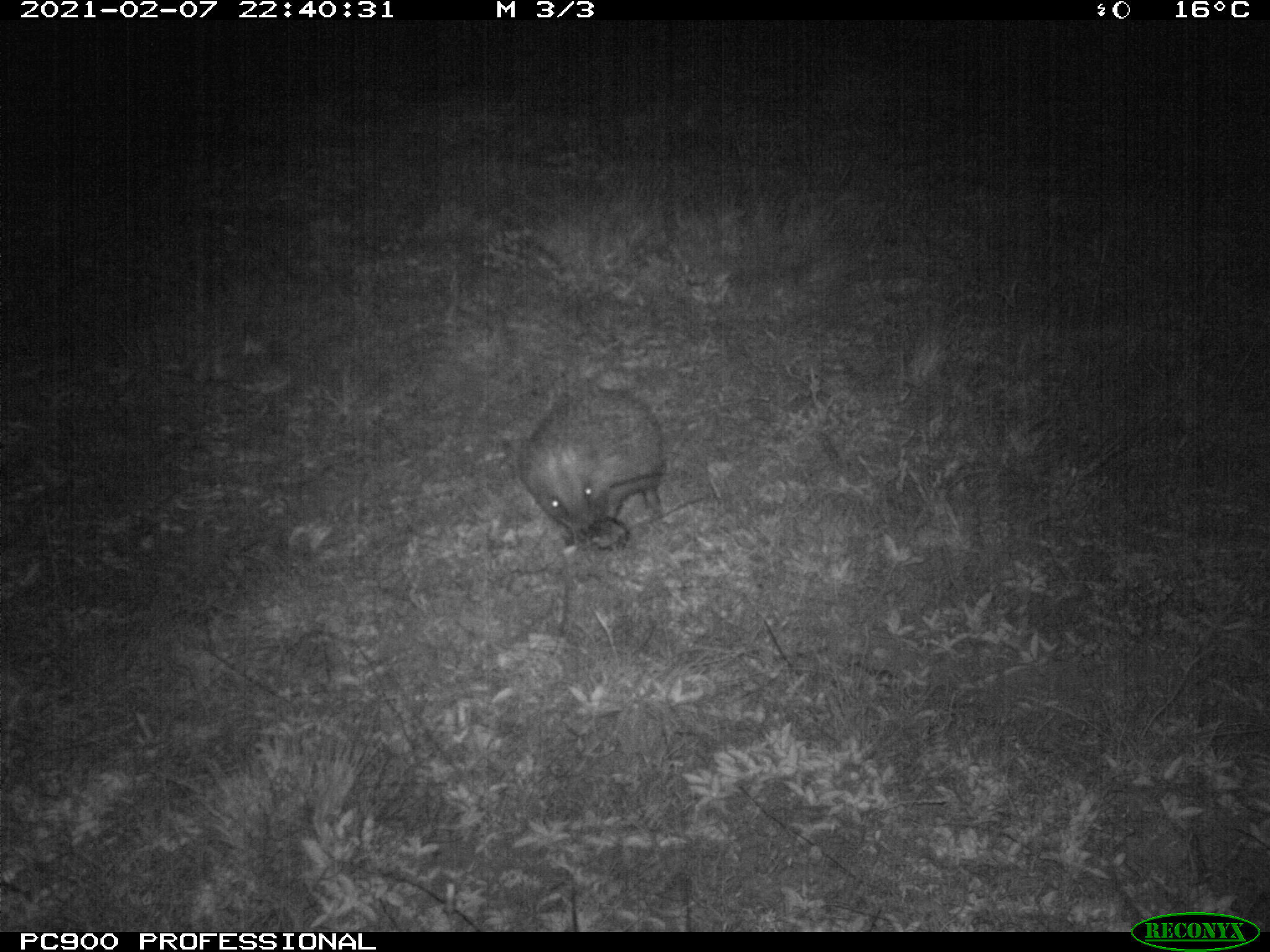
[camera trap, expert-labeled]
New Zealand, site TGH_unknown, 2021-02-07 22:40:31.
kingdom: Animalia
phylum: Chordata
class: Mammalia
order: Eulipotyphla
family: Erinaceidae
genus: Erinaceus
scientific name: Erinaceus europaeus europaeus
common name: european hedgehog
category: hedgehog